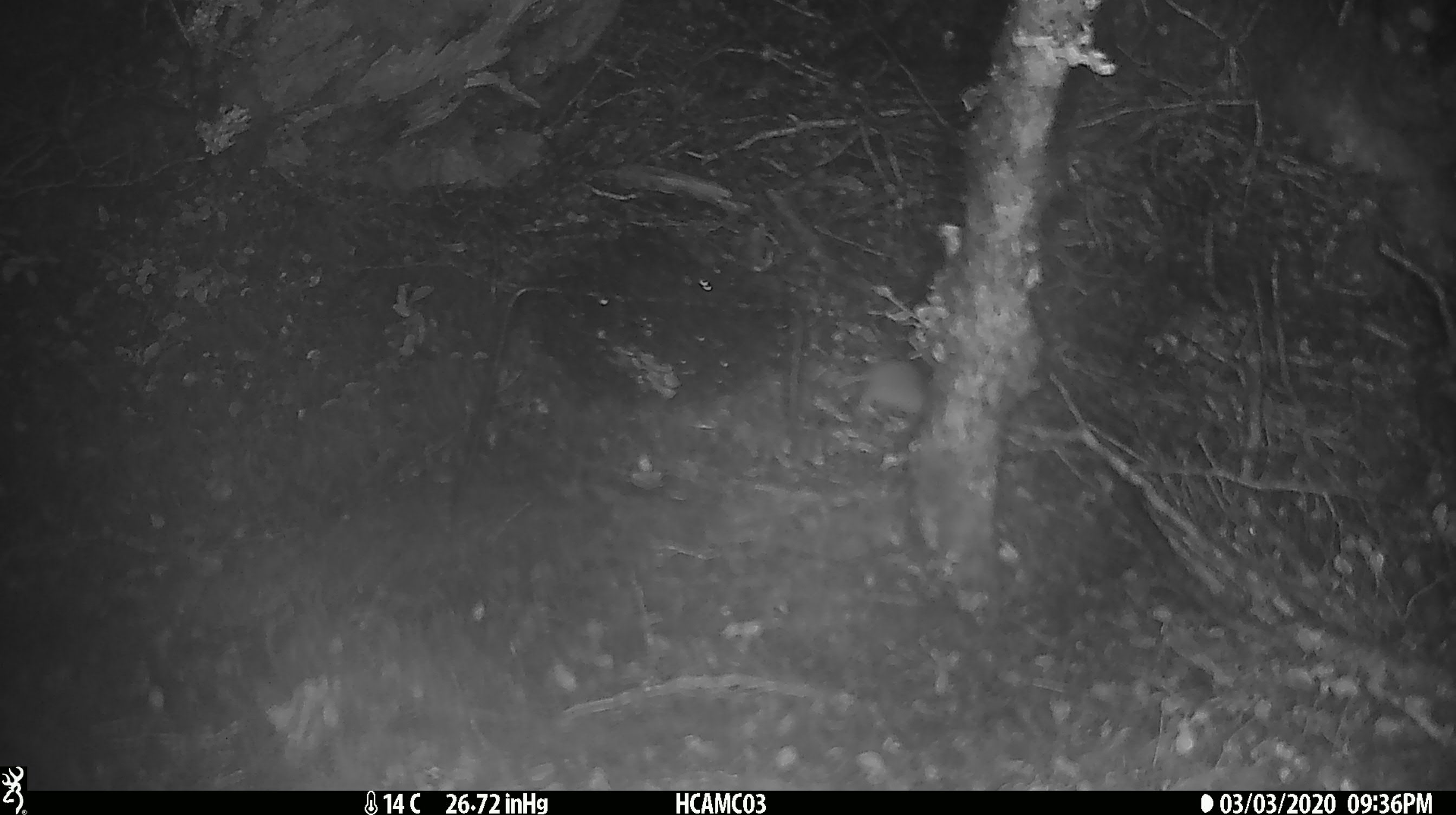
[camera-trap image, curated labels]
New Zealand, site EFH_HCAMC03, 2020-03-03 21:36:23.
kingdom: Animalia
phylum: Chordata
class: Mammalia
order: Rodentia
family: Muridae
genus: Mus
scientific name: Mus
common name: mouse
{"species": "mouse (Mus)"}